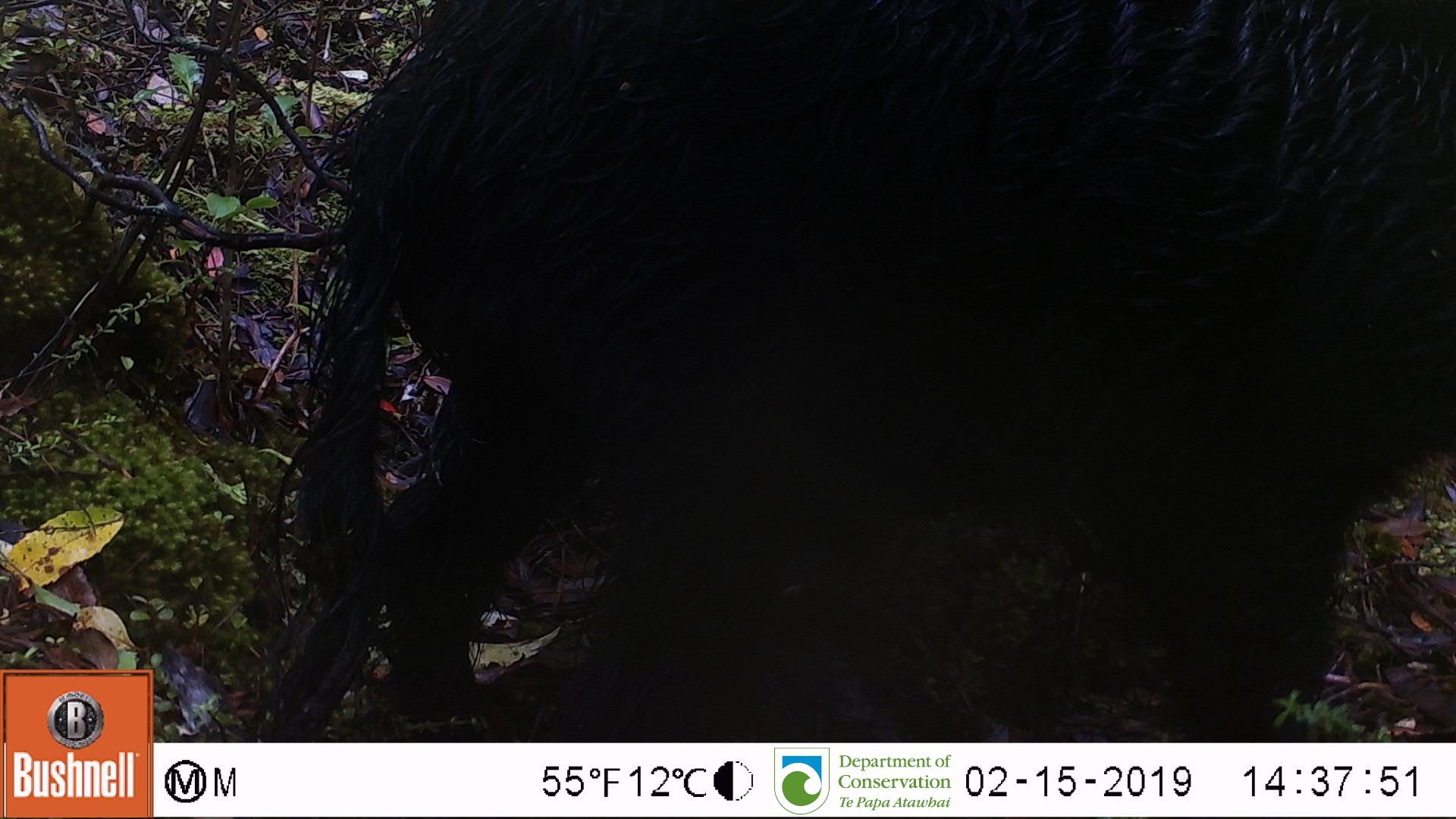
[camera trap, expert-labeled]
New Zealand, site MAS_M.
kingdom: Animalia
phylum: Chordata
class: Mammalia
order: Artiodactyla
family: Suidae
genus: Sus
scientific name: Sus scrofa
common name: pig